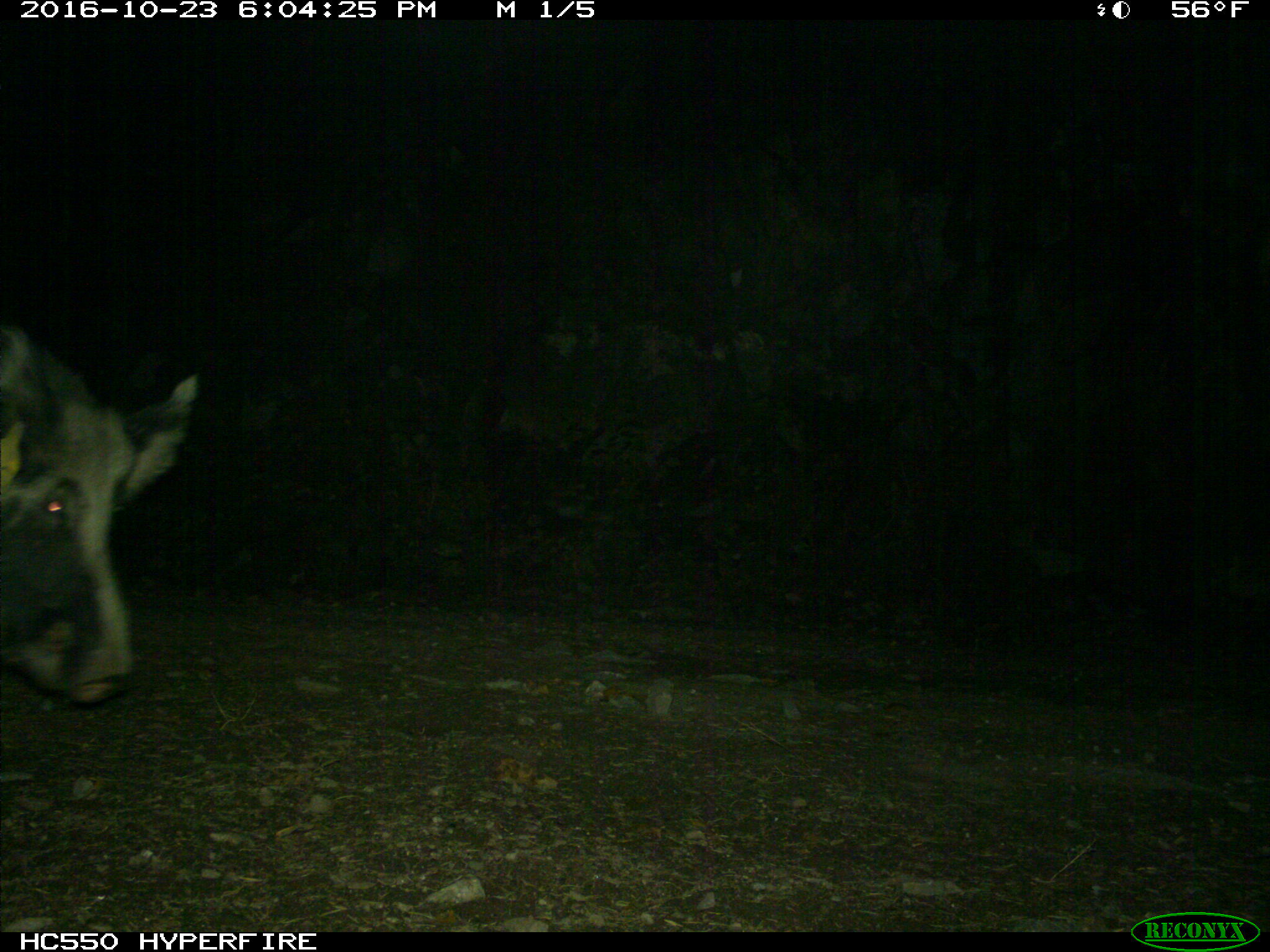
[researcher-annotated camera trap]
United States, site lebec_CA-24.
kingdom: Animalia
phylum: Chordata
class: Mammalia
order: Artiodactyla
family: Suidae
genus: Sus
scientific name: Sus scrofa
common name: wild boar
Sus scrofa (wild boar).